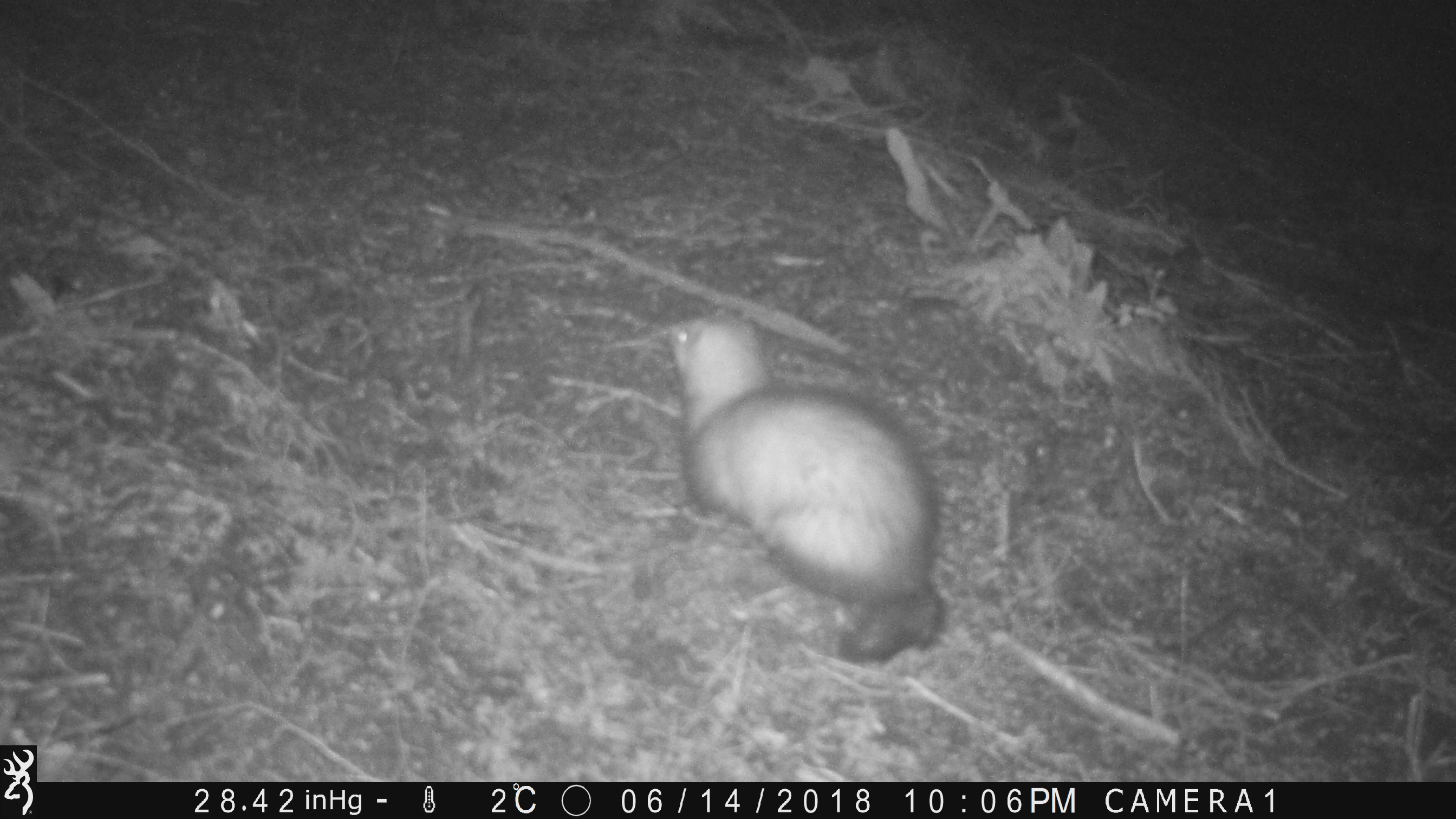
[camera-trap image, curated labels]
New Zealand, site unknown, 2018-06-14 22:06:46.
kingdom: Animalia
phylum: Chordata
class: Mammalia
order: Carnivora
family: Mustelidae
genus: Mustela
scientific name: Mustela furo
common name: ferret